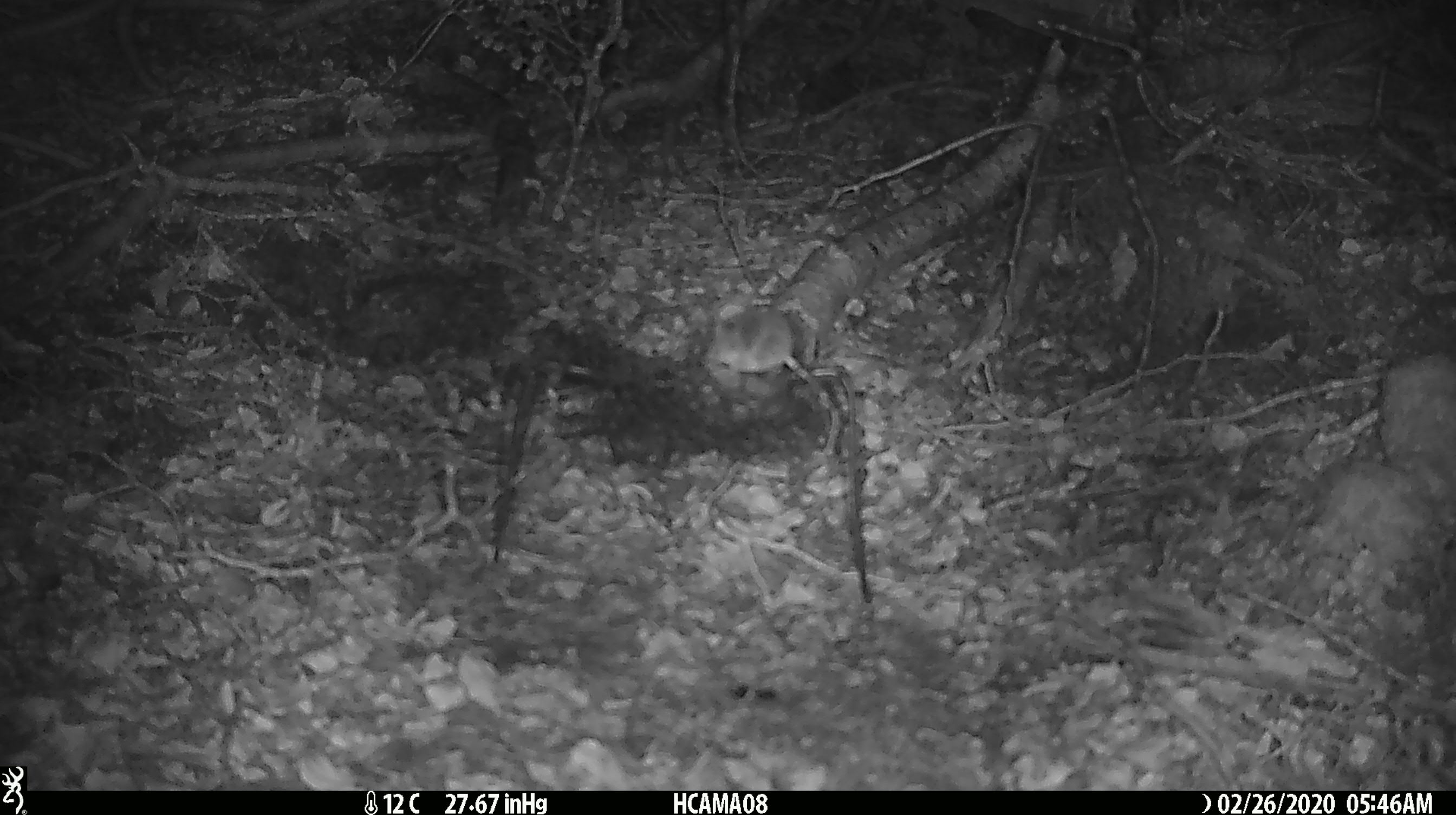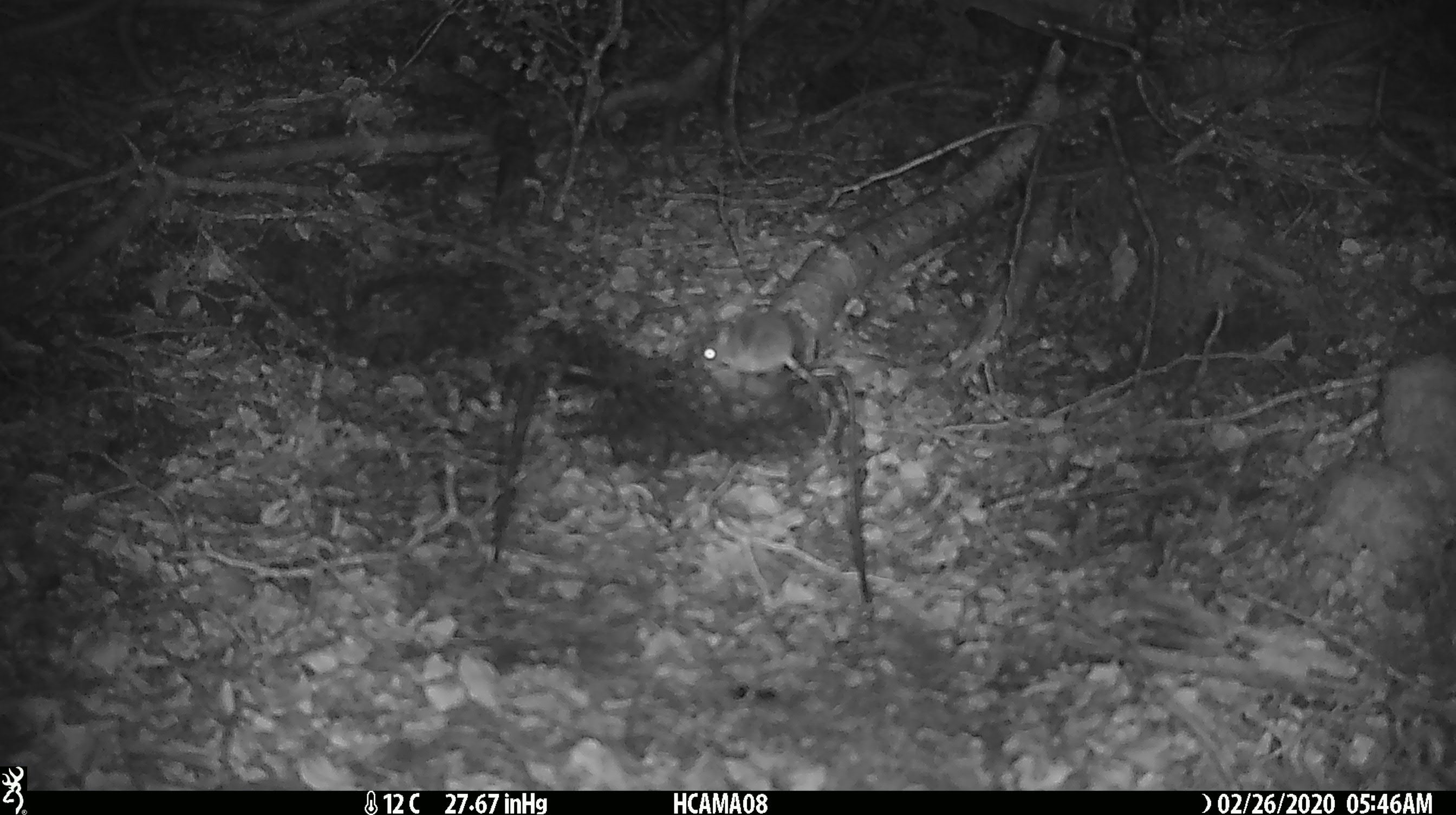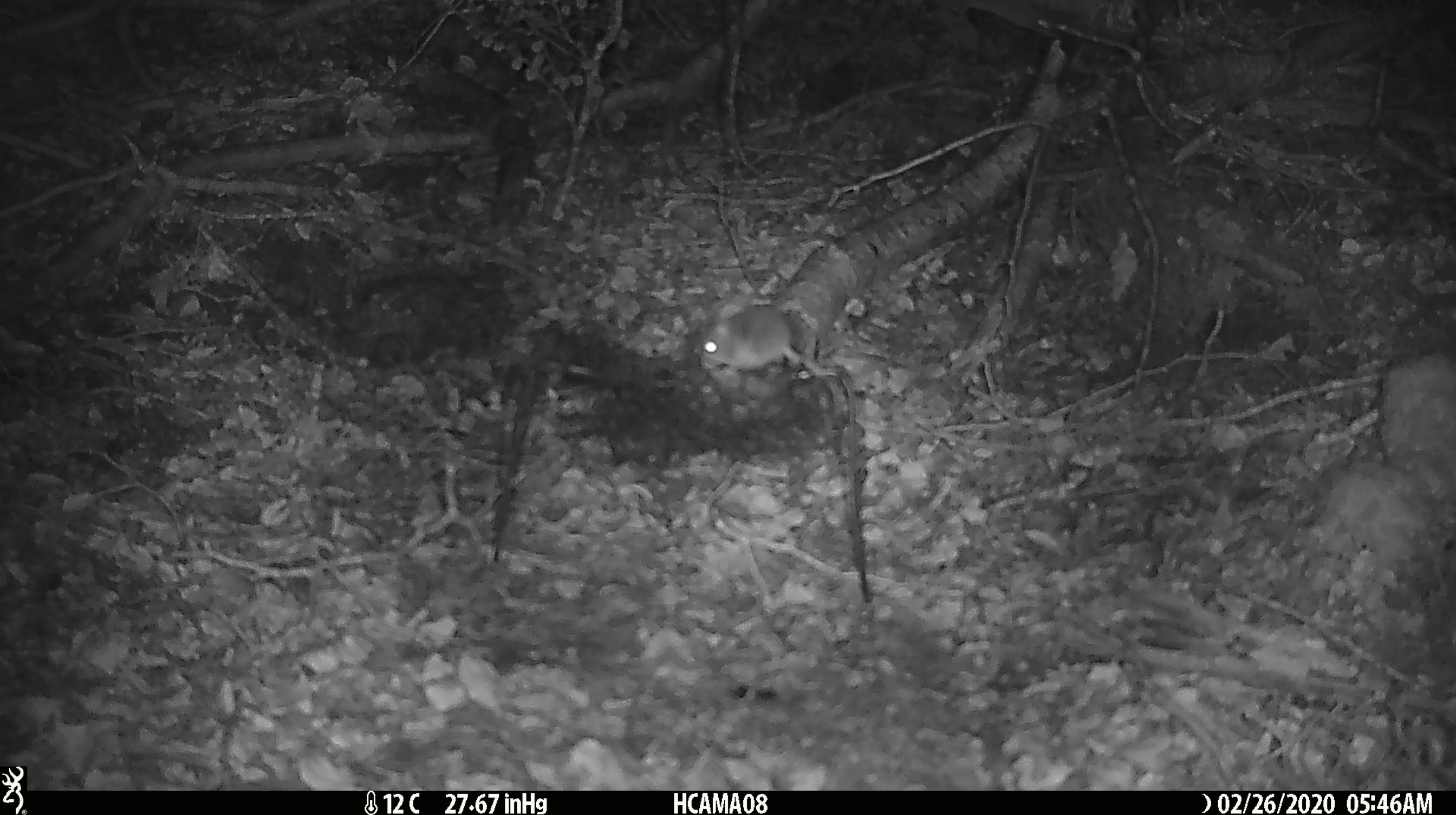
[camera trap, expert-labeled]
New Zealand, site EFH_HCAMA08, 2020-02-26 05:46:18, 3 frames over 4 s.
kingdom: Animalia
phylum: Chordata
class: Mammalia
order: Rodentia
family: Muridae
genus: Mus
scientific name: Mus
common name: mouse